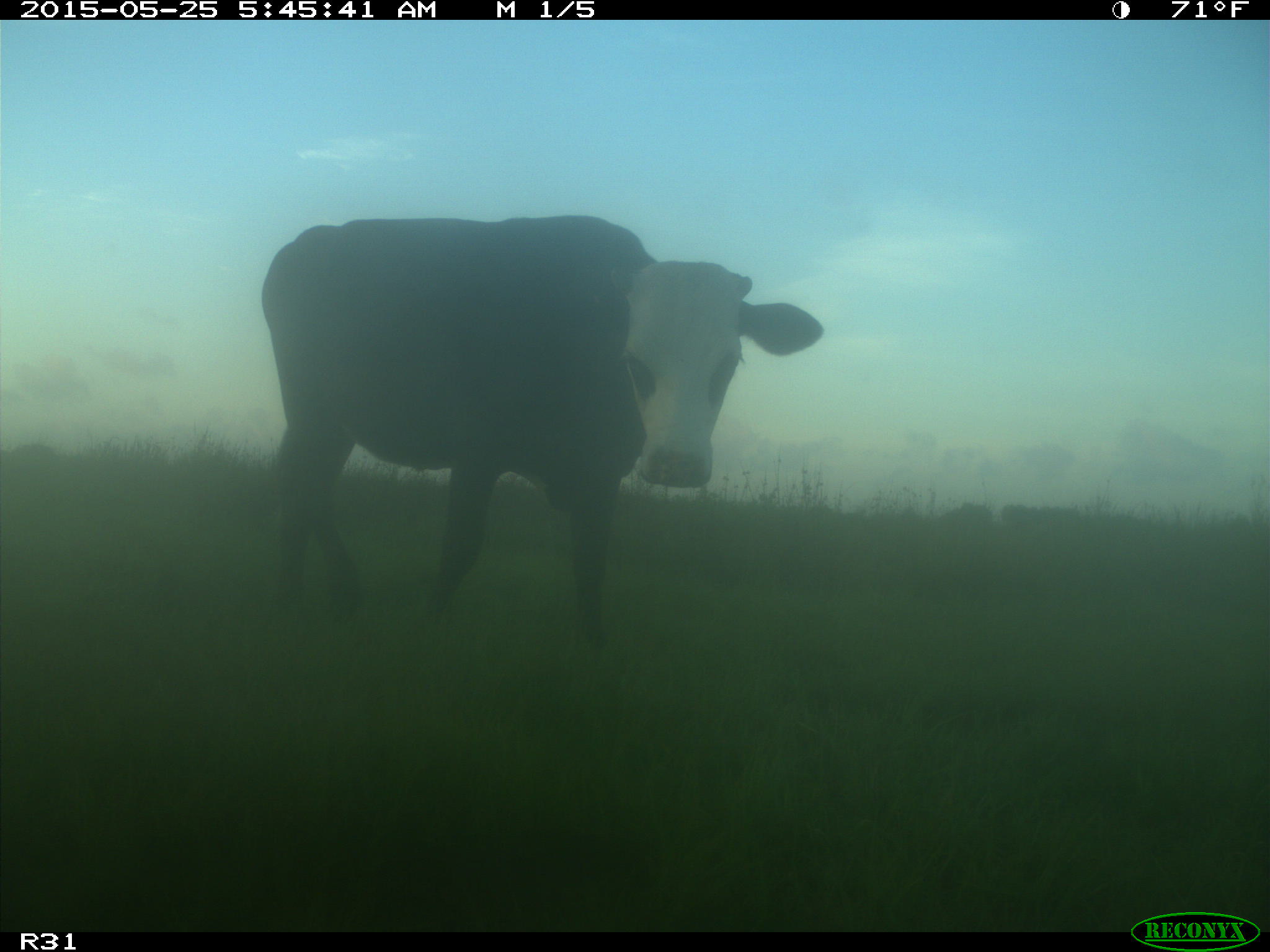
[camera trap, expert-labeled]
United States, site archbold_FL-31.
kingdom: Animalia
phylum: Chordata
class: Mammalia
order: Artiodactyla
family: Bovidae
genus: Bos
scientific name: Bos taurus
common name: domestic cow